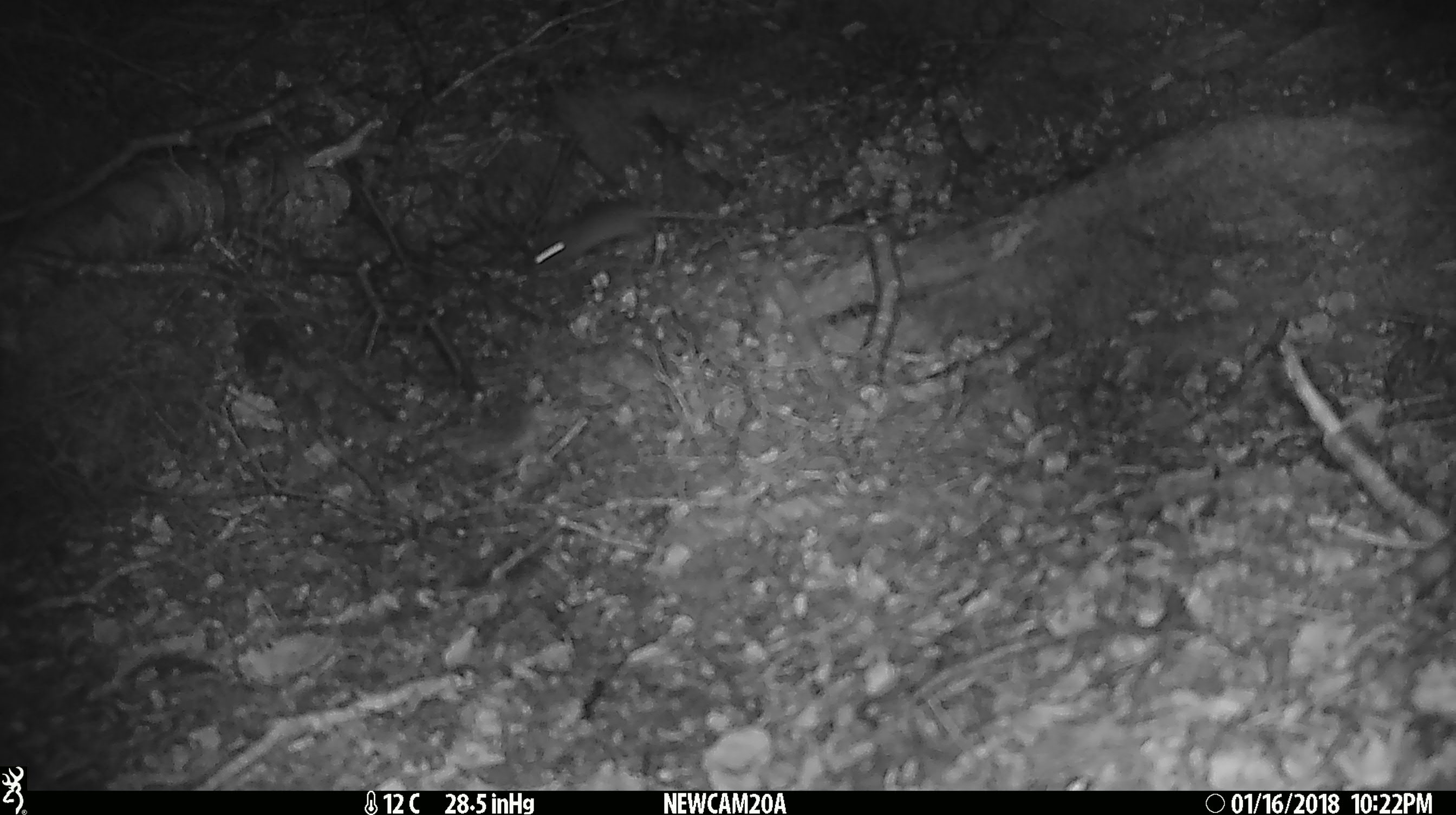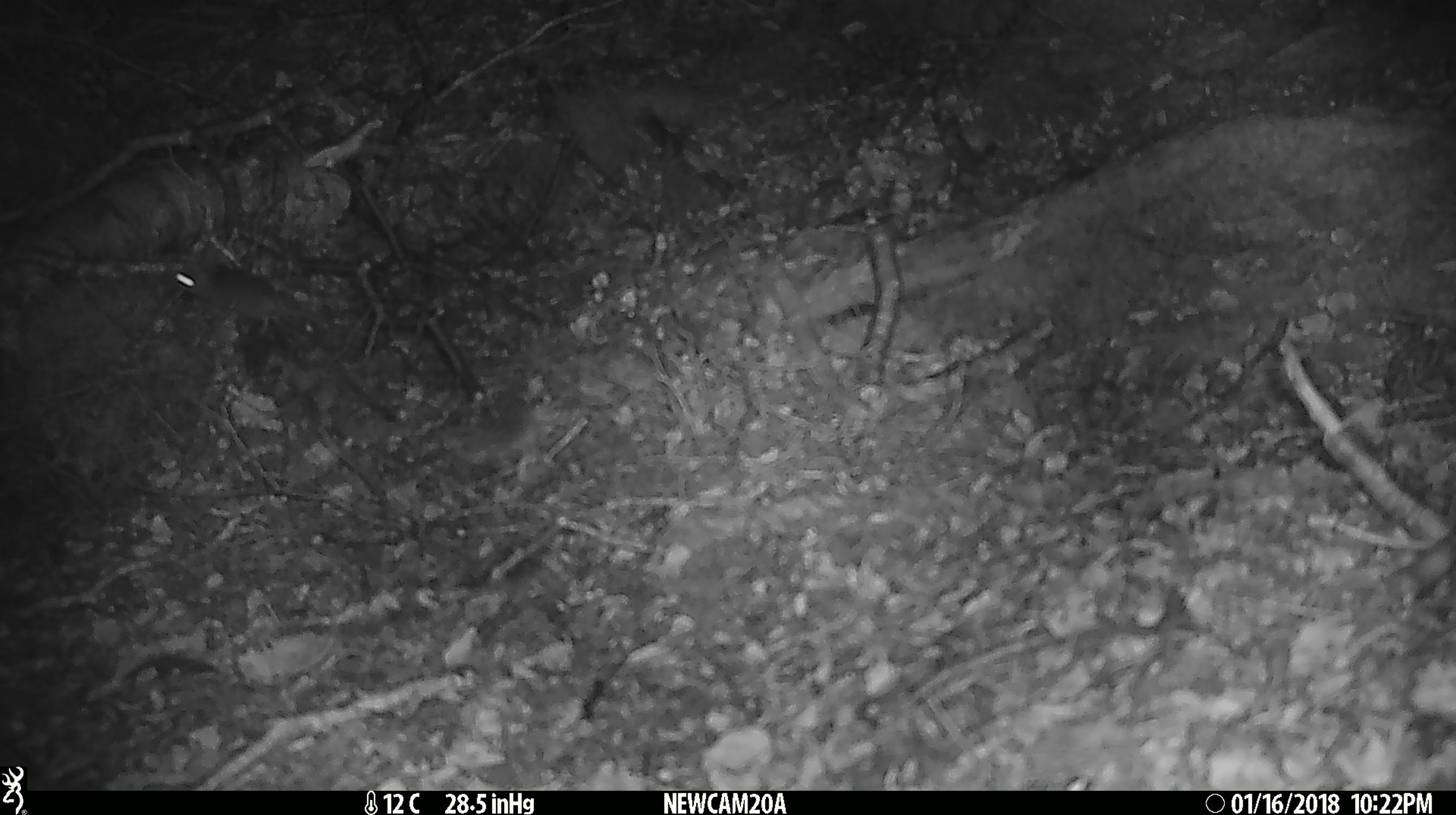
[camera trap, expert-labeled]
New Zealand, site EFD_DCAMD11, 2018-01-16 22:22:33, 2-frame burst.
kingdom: Animalia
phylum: Chordata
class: Mammalia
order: Rodentia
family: Muridae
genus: Mus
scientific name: Mus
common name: mouse